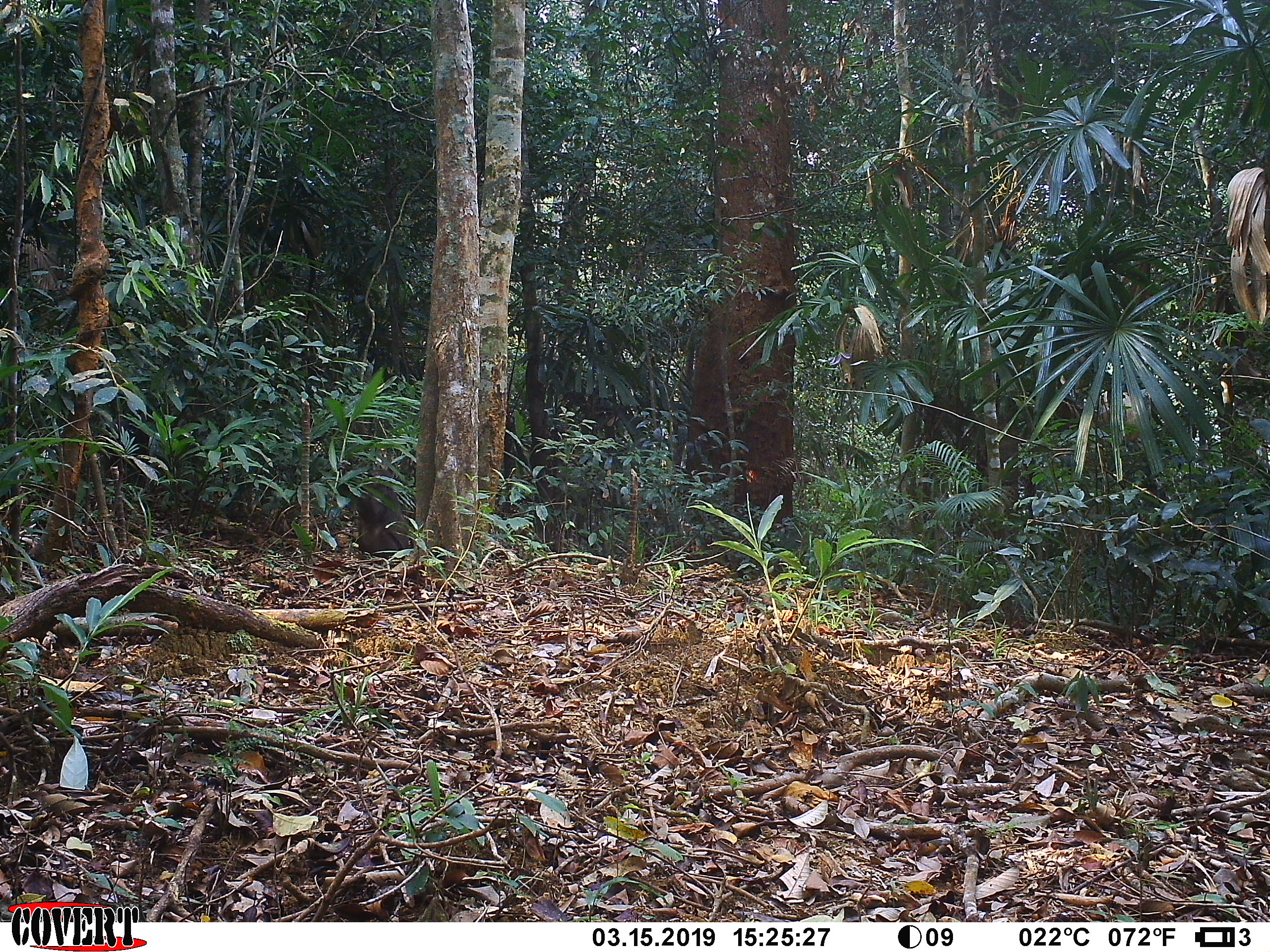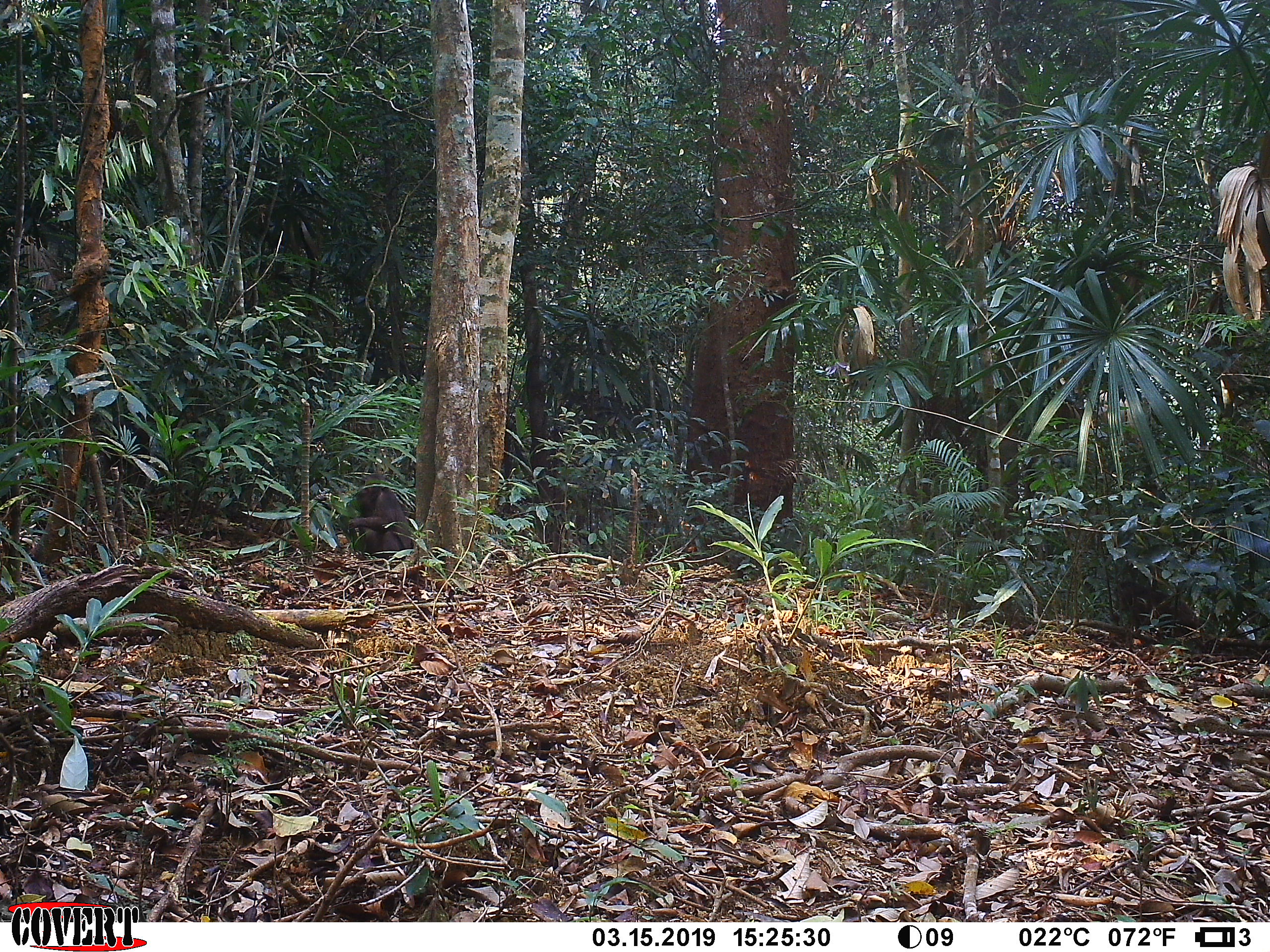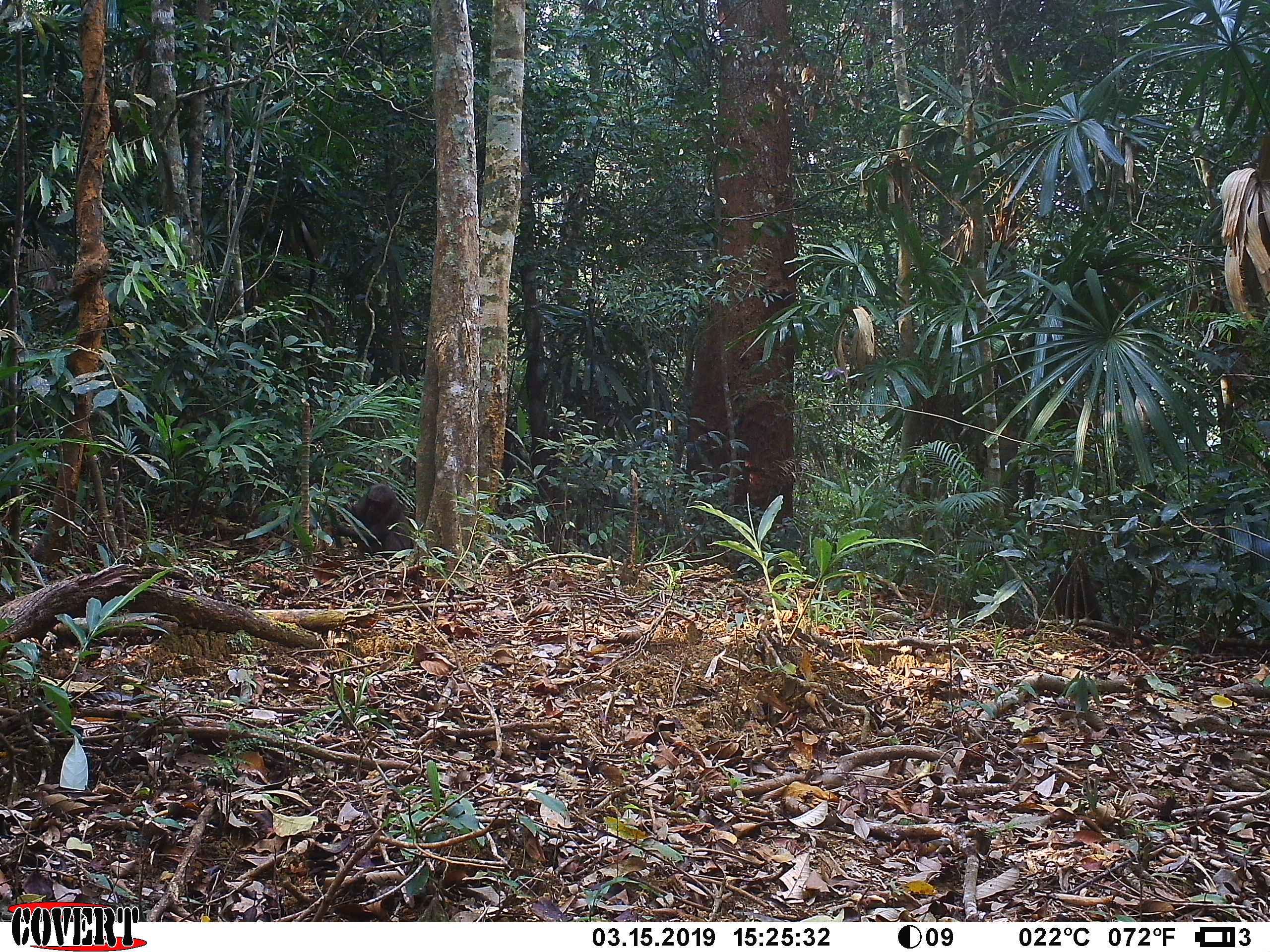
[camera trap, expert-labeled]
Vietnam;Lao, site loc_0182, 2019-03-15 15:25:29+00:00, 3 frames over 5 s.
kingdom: Animalia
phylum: Chordata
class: Mammalia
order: Primates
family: Cercopithecidae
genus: Macaca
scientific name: Macaca arctoides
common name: stump-tailed macaque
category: stump tailed macaque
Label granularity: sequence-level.